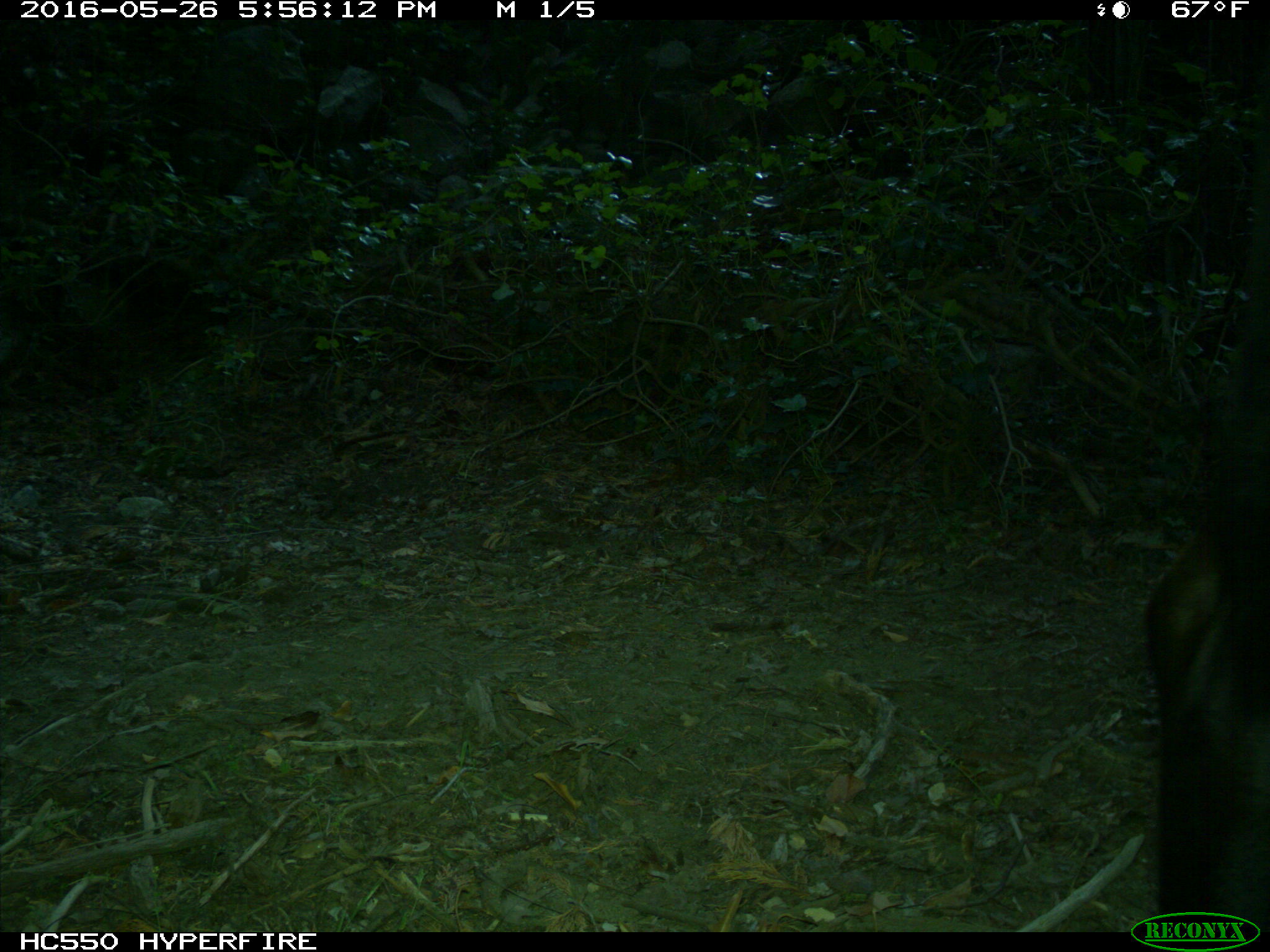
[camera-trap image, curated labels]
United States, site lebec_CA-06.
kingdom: Animalia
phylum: Chordata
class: Mammalia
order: Artiodactyla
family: Bovidae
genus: Bos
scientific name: Bos taurus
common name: domestic cow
Bos taurus (domestic cow).